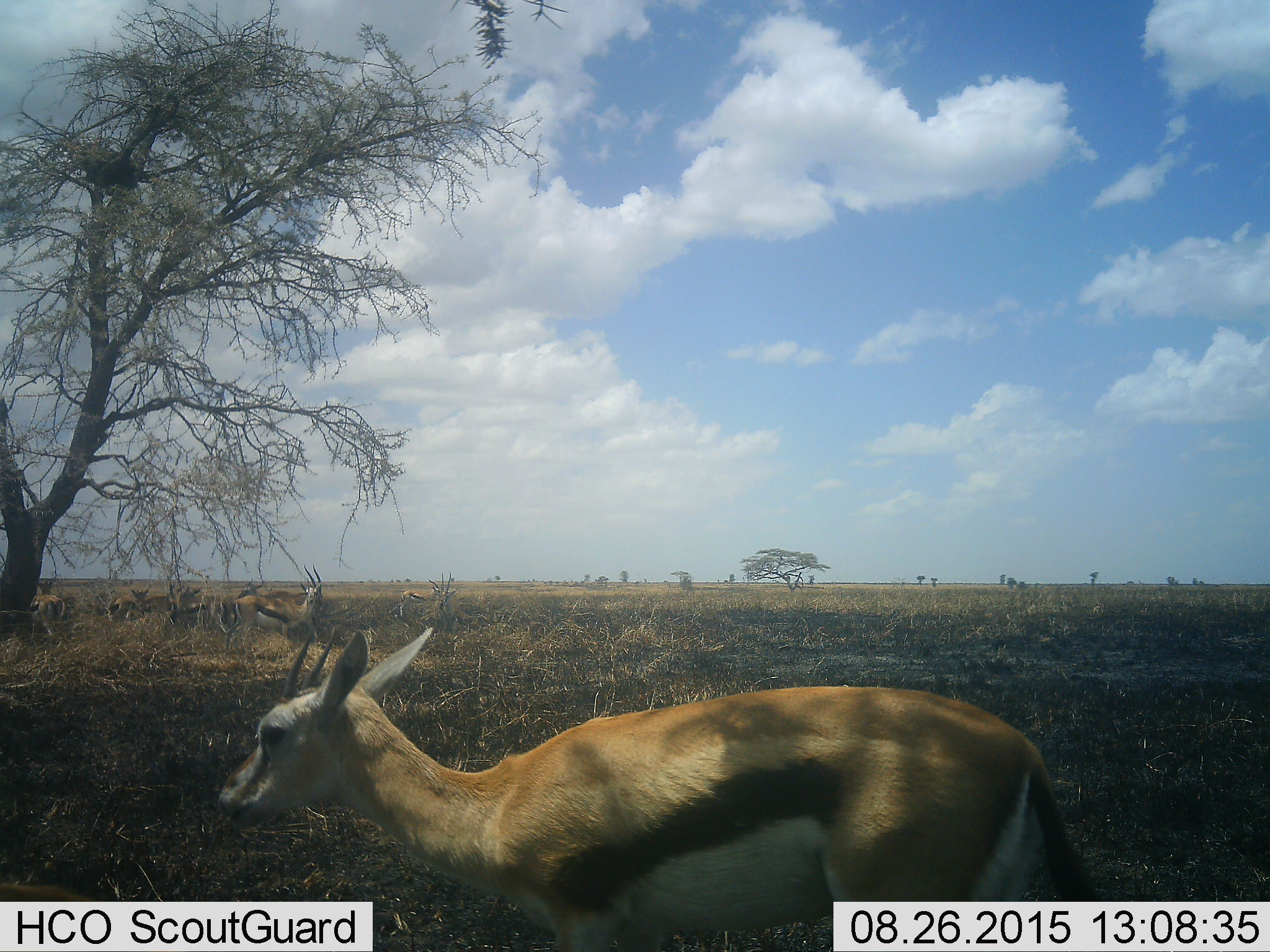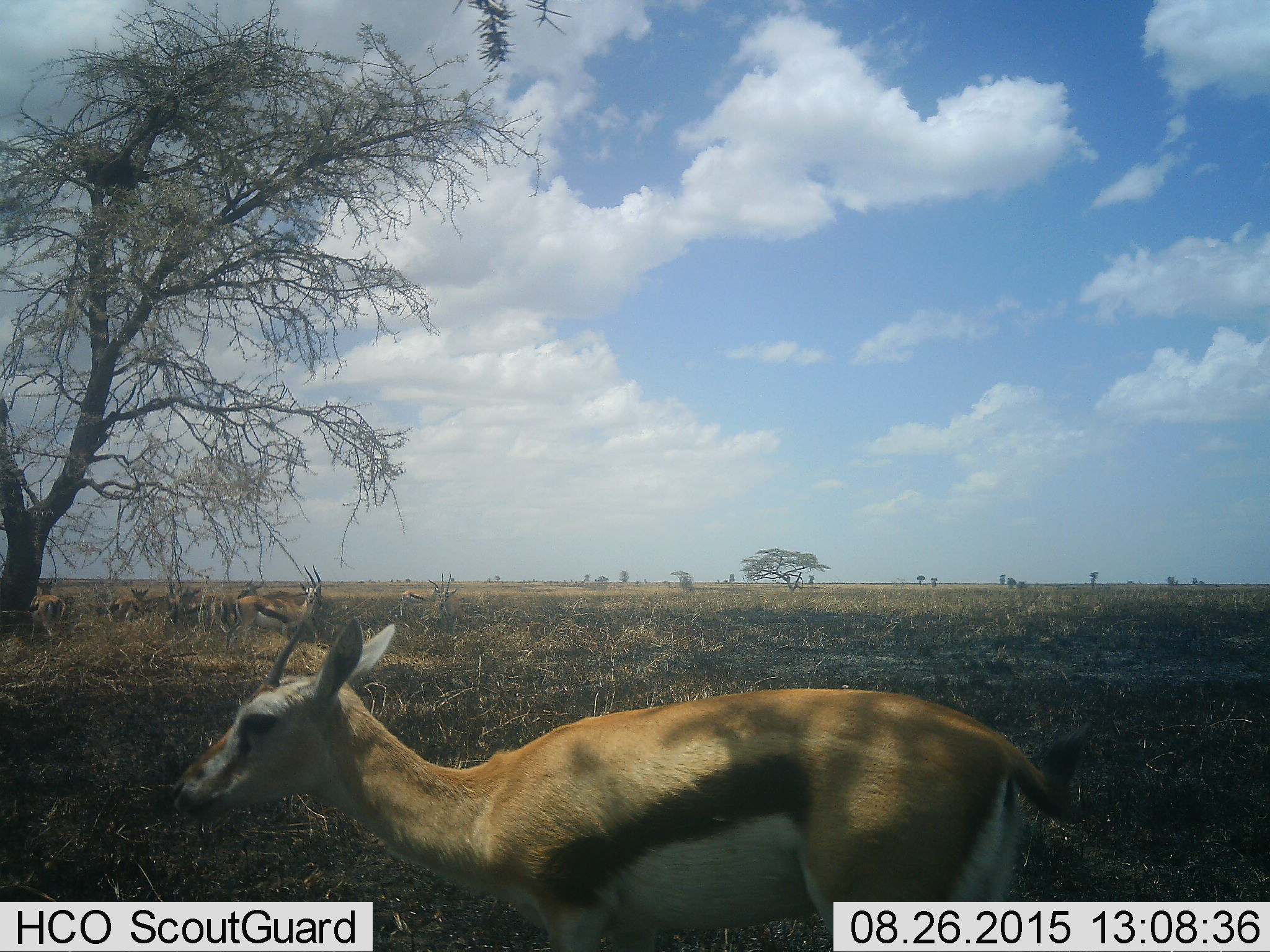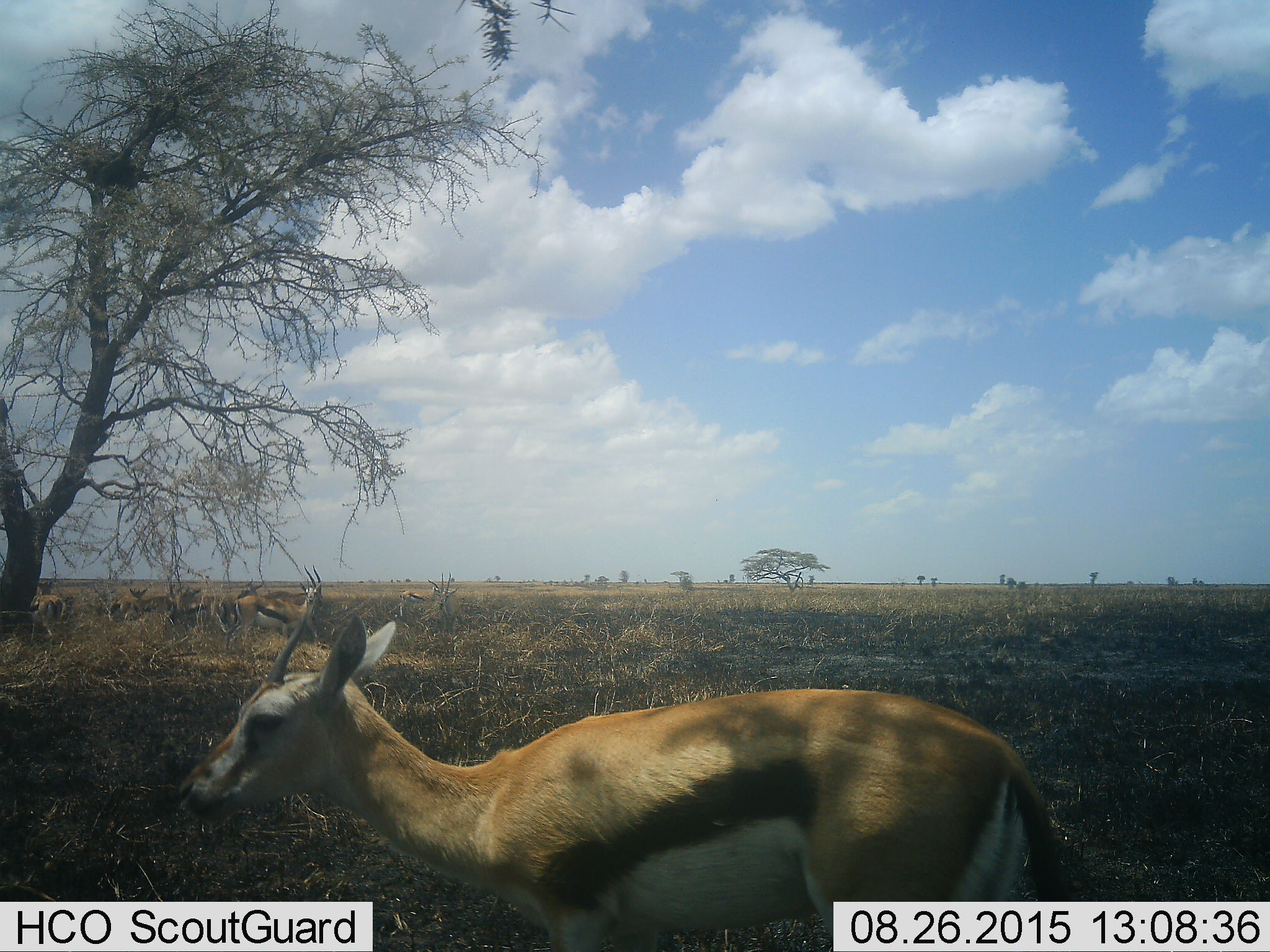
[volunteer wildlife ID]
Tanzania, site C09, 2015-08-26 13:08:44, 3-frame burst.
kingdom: Animalia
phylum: Chordata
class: Mammalia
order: Artiodactyla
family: Bovidae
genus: Eudorcas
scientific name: Eudorcas thomsonii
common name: thomson's gazelle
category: gazellethomsons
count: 10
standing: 92%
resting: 25%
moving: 25%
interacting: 8%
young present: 8%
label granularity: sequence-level